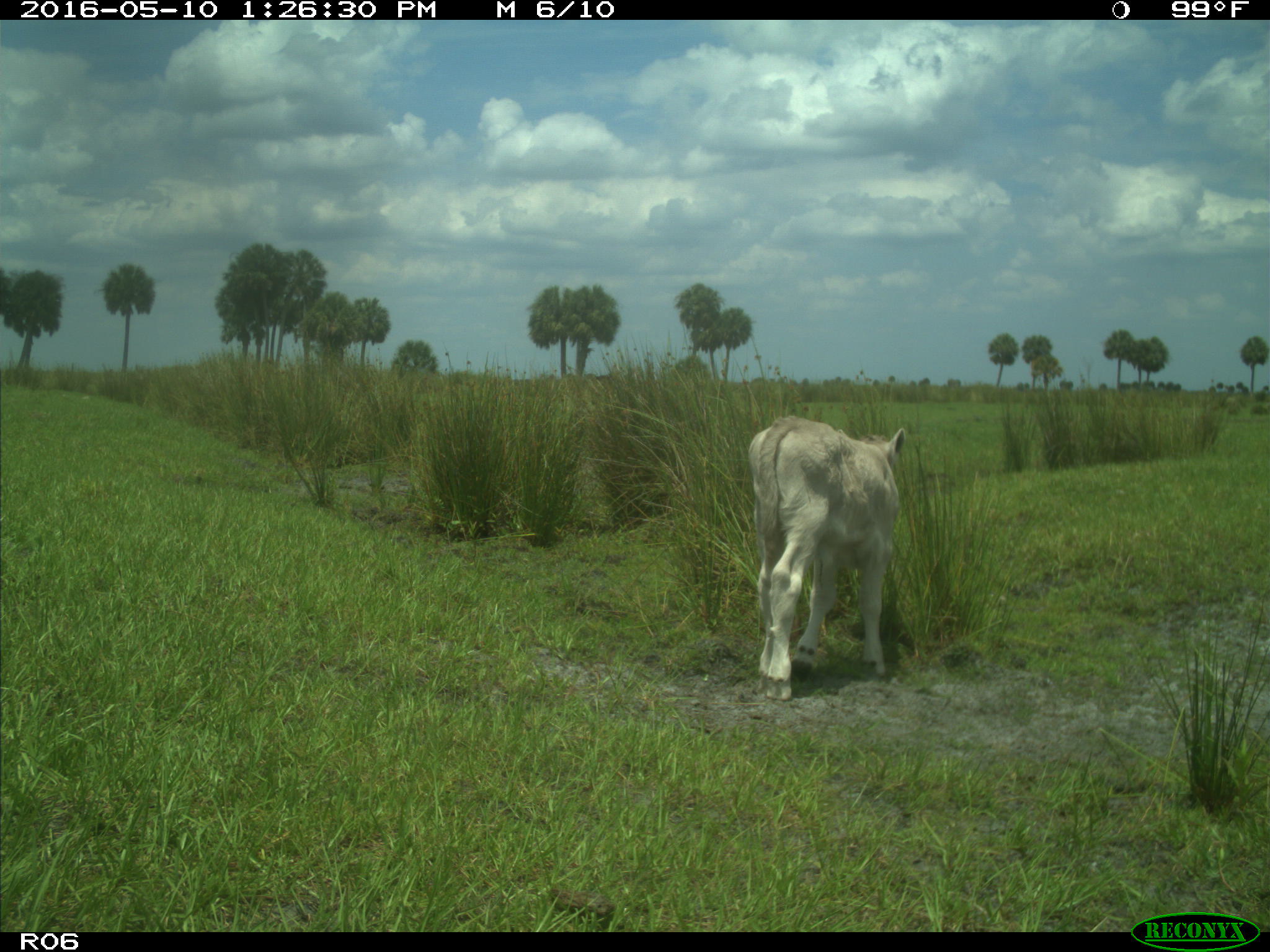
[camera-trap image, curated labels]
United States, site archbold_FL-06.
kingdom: Animalia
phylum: Chordata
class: Mammalia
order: Artiodactyla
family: Bovidae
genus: Bos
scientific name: Bos taurus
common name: domestic cow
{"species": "Bos taurus (domestic cow)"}